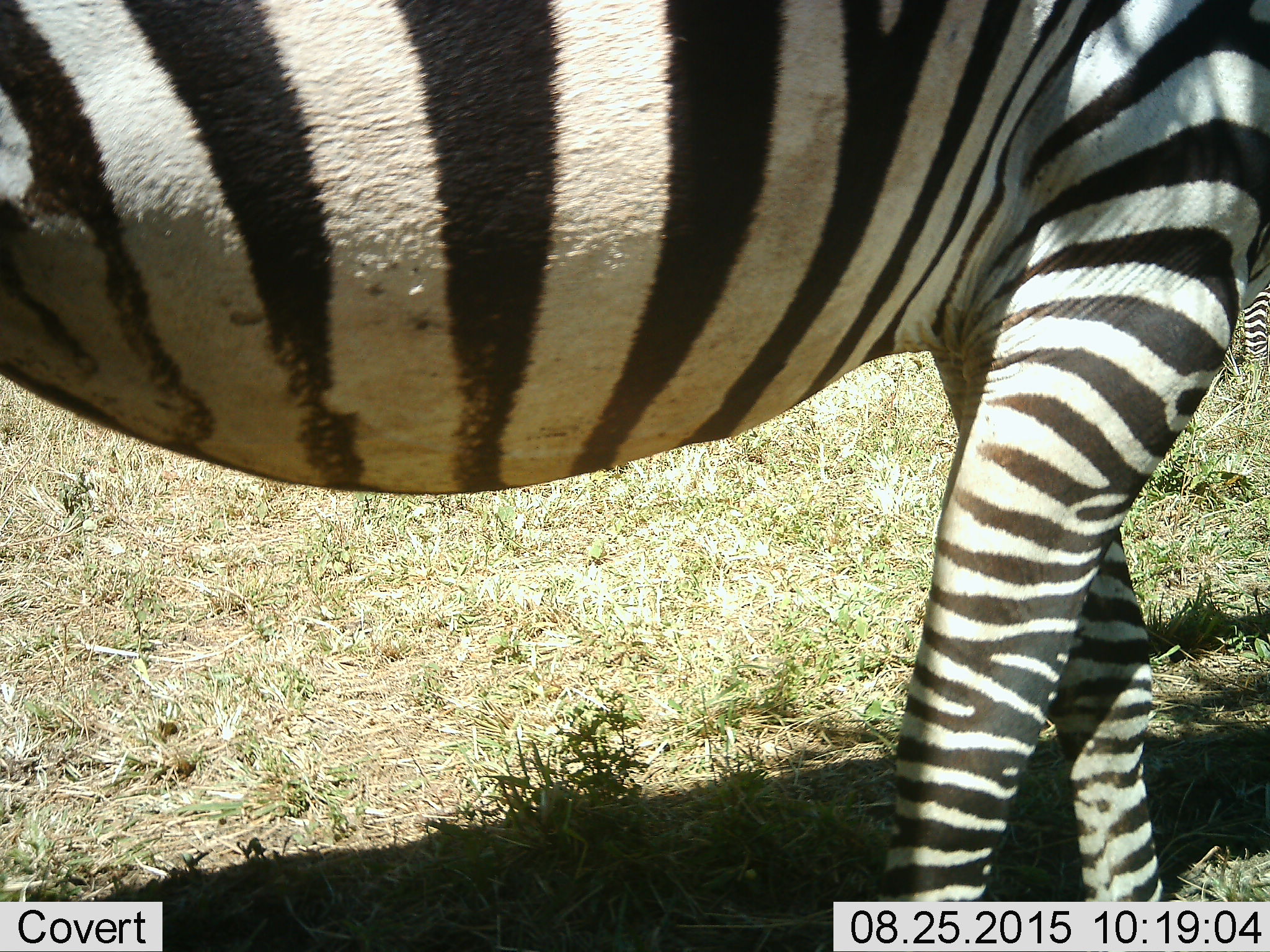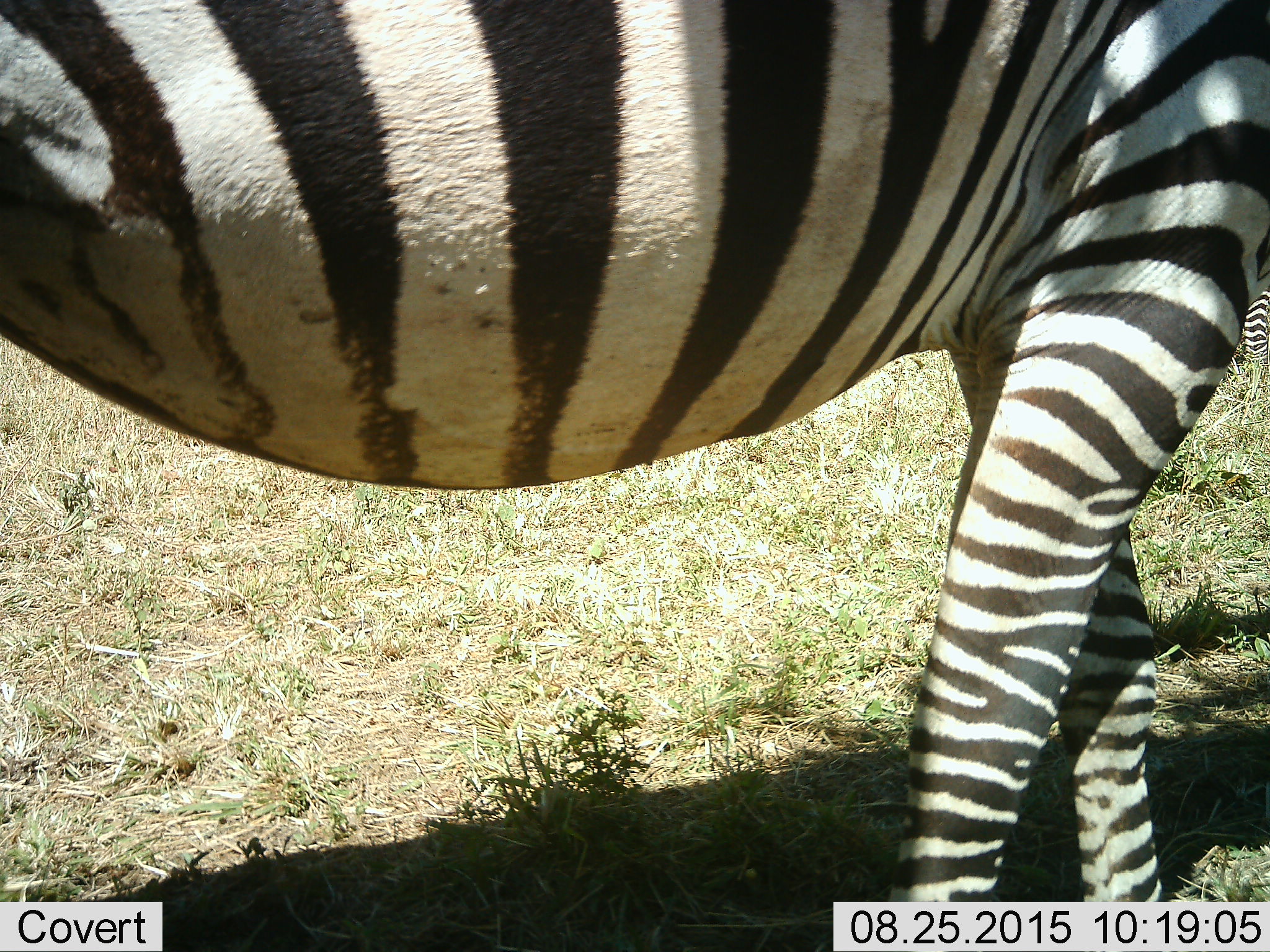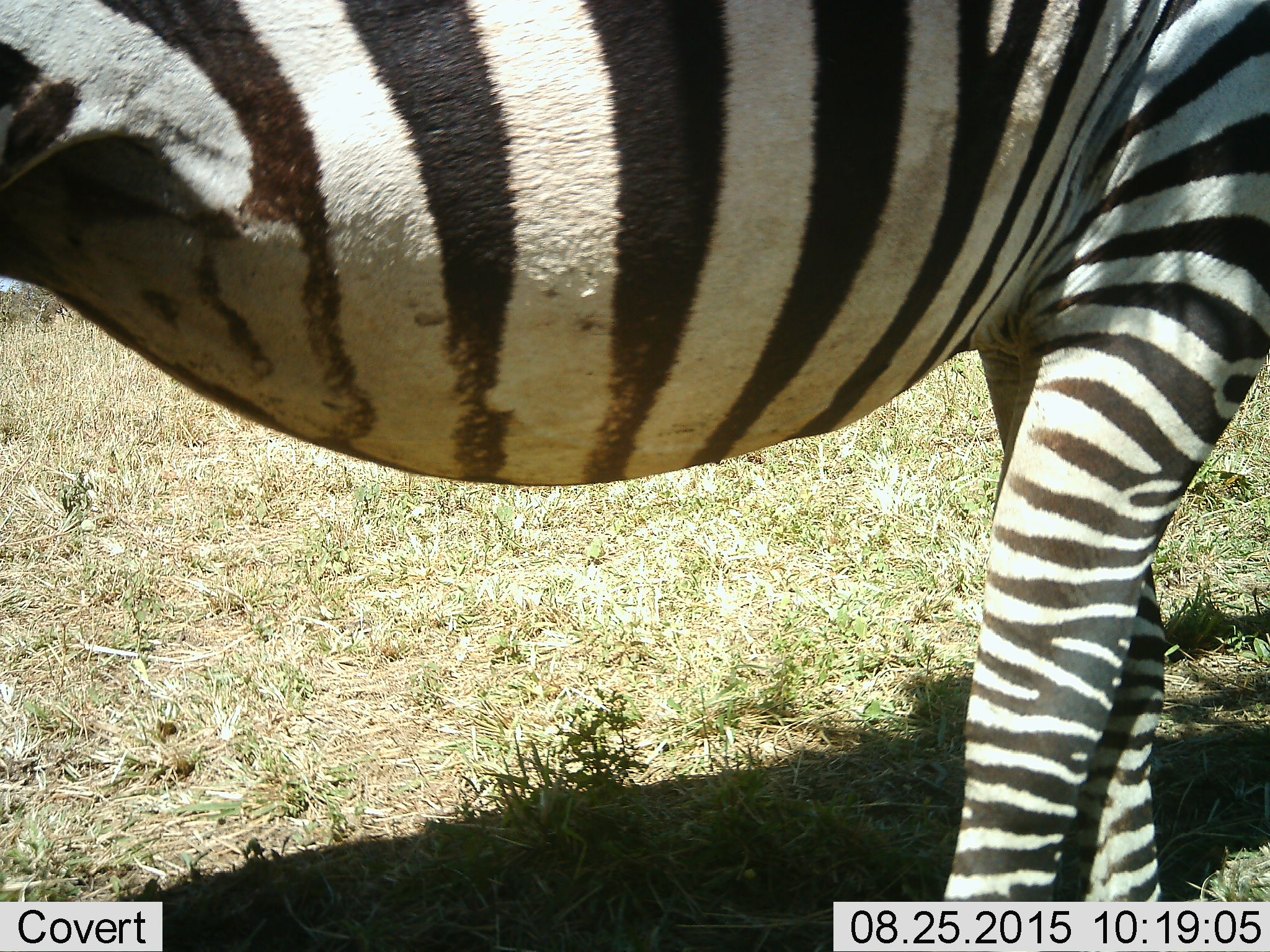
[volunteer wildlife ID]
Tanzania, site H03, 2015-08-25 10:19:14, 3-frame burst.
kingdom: Animalia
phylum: Chordata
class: Mammalia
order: Perissodactyla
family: Equidae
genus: Equus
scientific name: Equus quagga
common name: plains zebra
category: zebra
Zebra (plains zebra) (Equus quagga), count 2. Behavior (volunteer vote fractions): standing 70%, resting 0%, moving 50%, interacting 0%. Young present (vote fraction): 0%. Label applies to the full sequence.